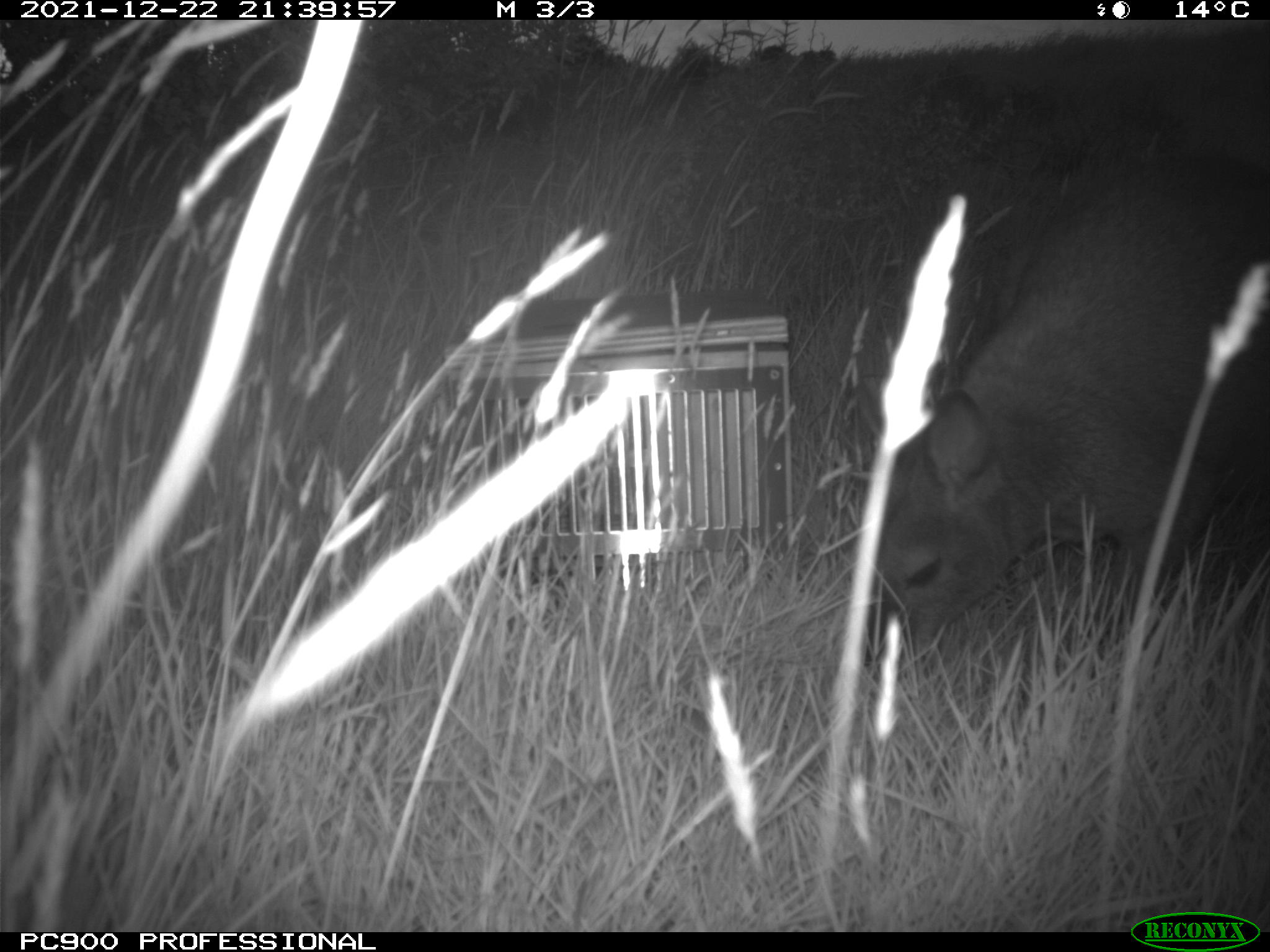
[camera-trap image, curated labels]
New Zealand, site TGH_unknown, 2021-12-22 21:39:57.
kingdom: Animalia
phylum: Chordata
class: Mammalia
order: Diprotodontia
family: Macropodidae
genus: Notamacropus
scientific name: Notamacropus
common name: wallaby